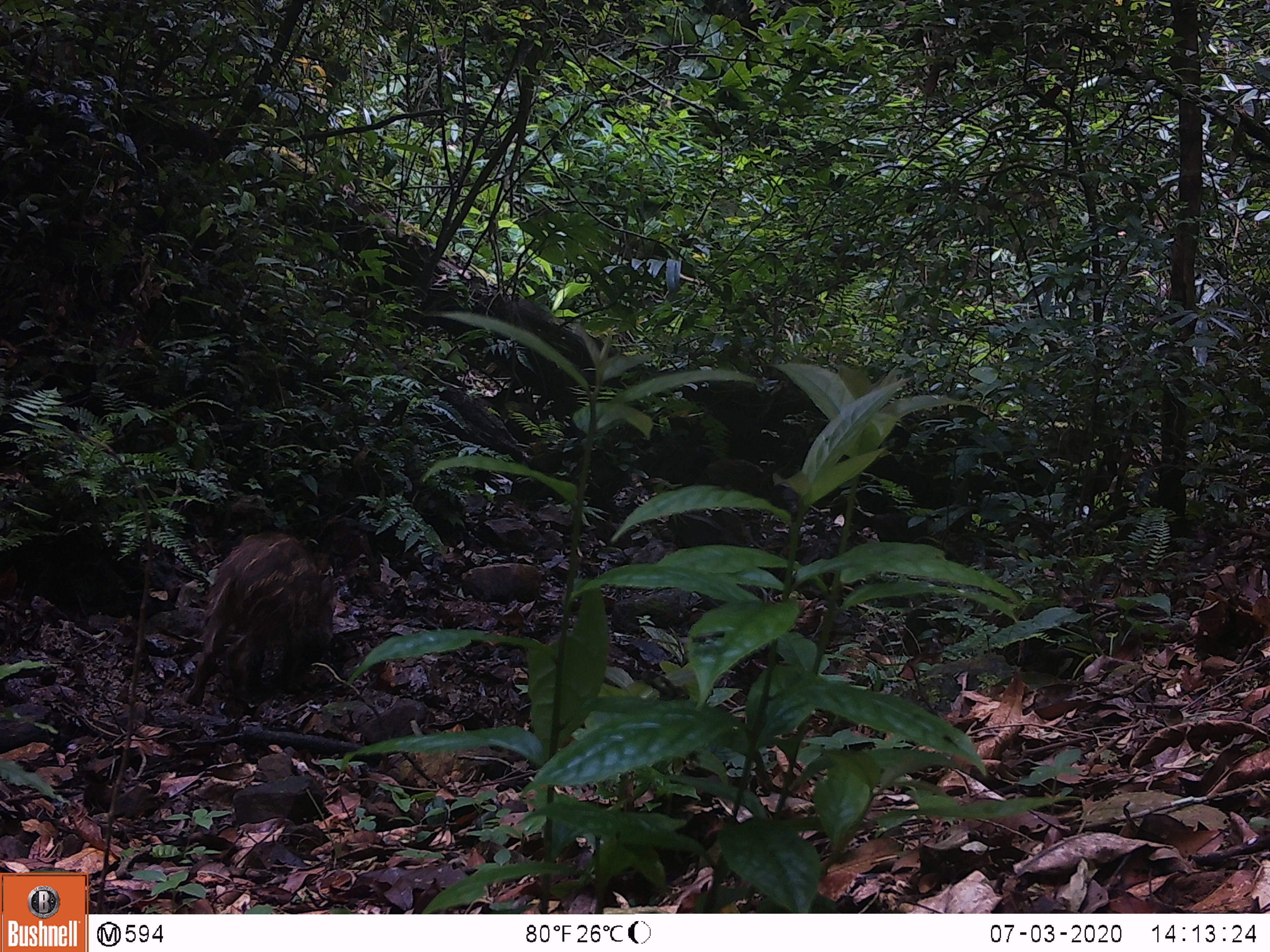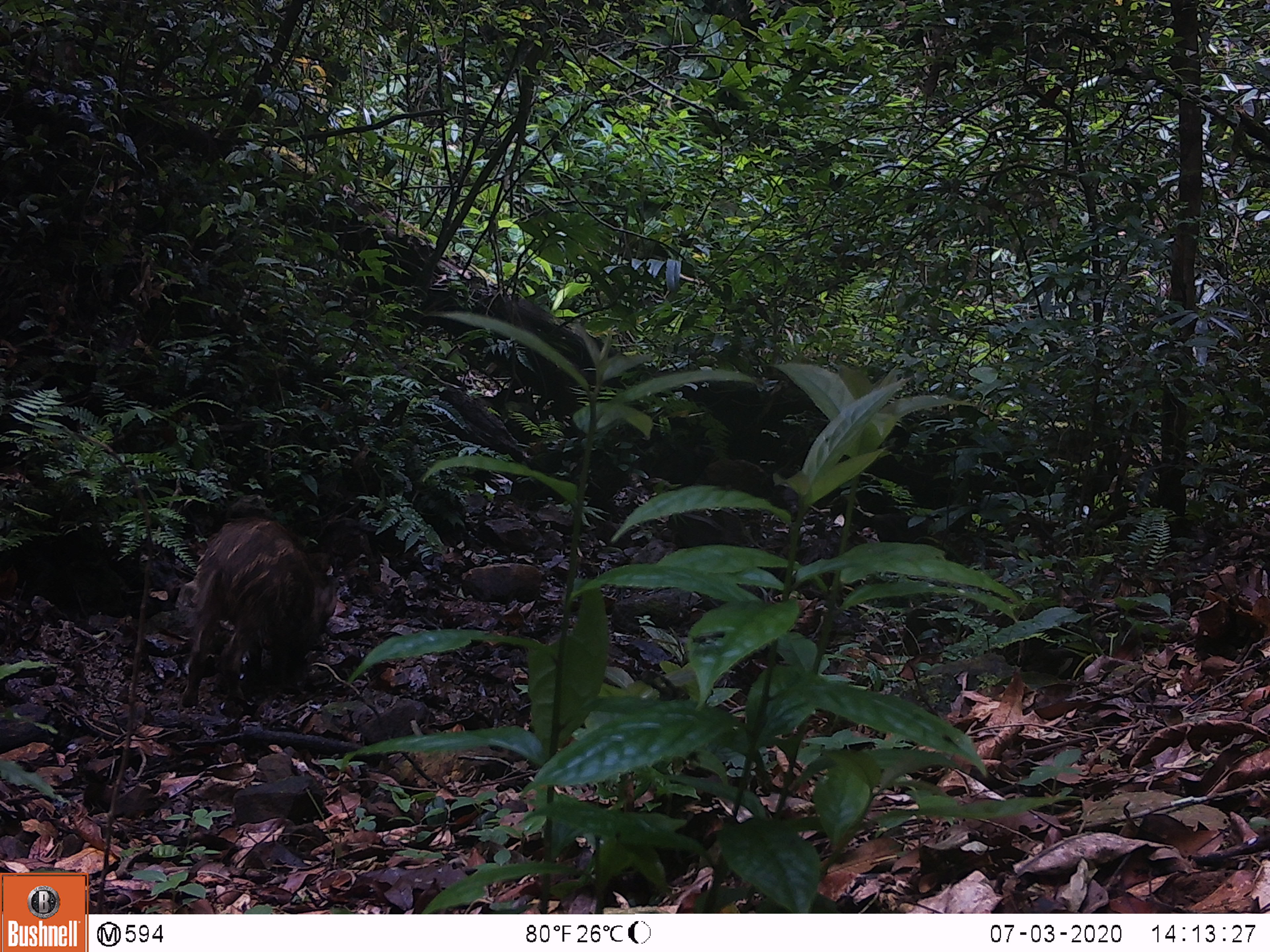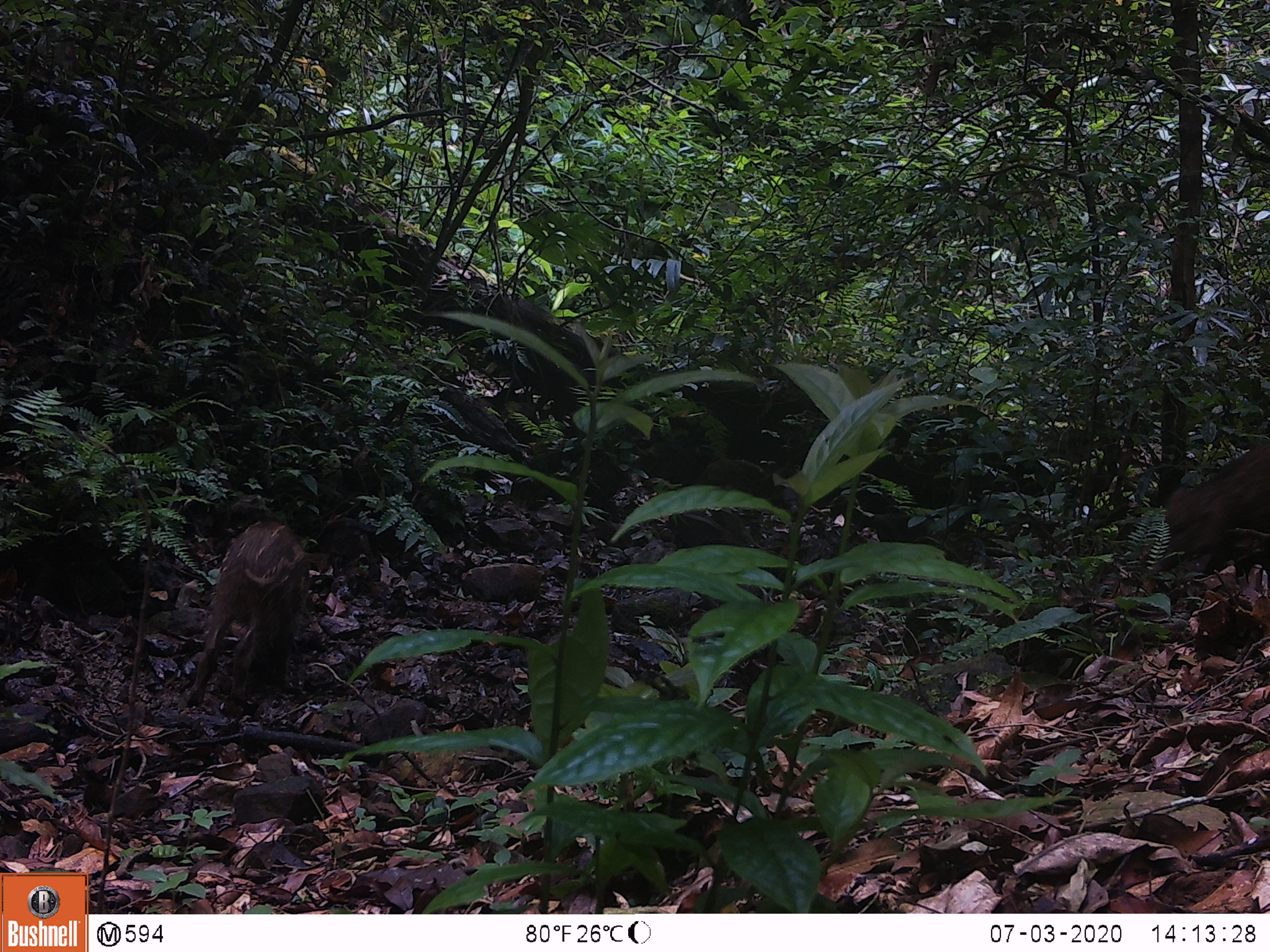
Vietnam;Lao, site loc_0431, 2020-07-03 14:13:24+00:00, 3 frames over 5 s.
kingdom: Animalia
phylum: Chordata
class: Mammalia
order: Artiodactyla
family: Suidae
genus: Sus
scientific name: Sus scrofa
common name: eurasian wild pig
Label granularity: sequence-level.